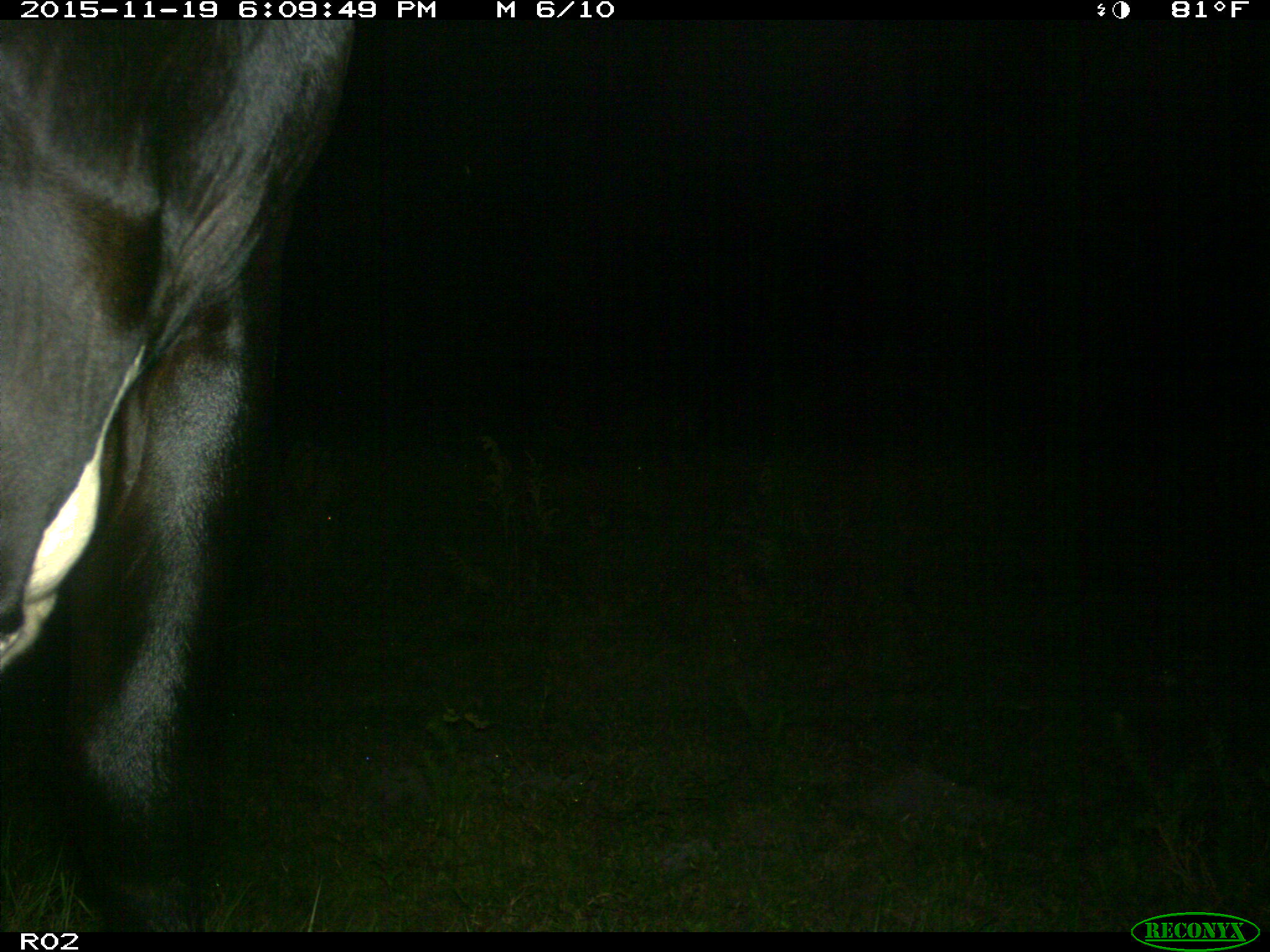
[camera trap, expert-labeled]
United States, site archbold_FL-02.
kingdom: Animalia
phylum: Chordata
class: Mammalia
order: Artiodactyla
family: Bovidae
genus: Bos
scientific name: Bos taurus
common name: domestic cow